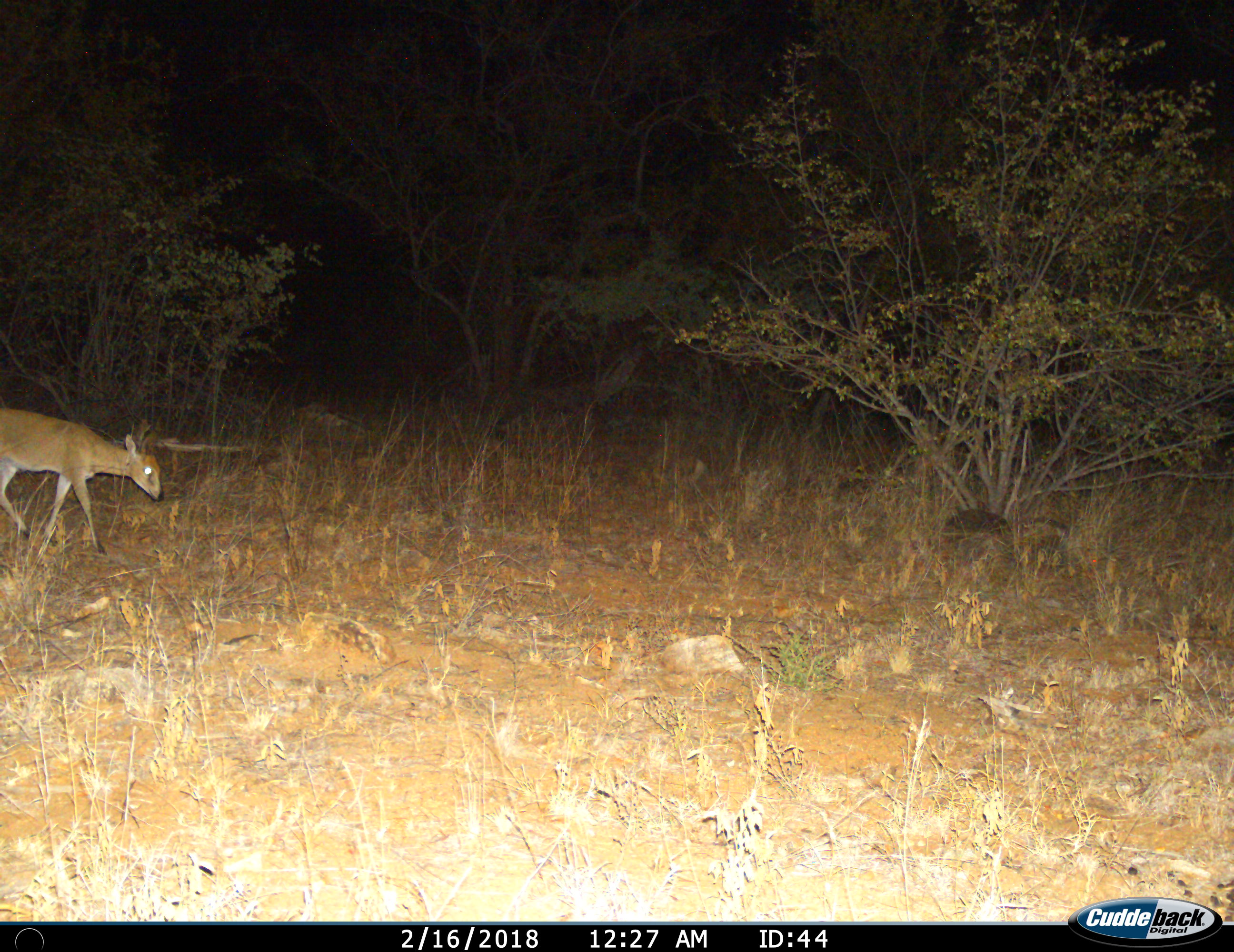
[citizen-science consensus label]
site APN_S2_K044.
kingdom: Animalia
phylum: Chordata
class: Mammalia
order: Artiodactyla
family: Bovidae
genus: Sylvicapra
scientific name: Sylvicapra grimmia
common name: common duiker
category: duikercommongrey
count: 1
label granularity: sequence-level